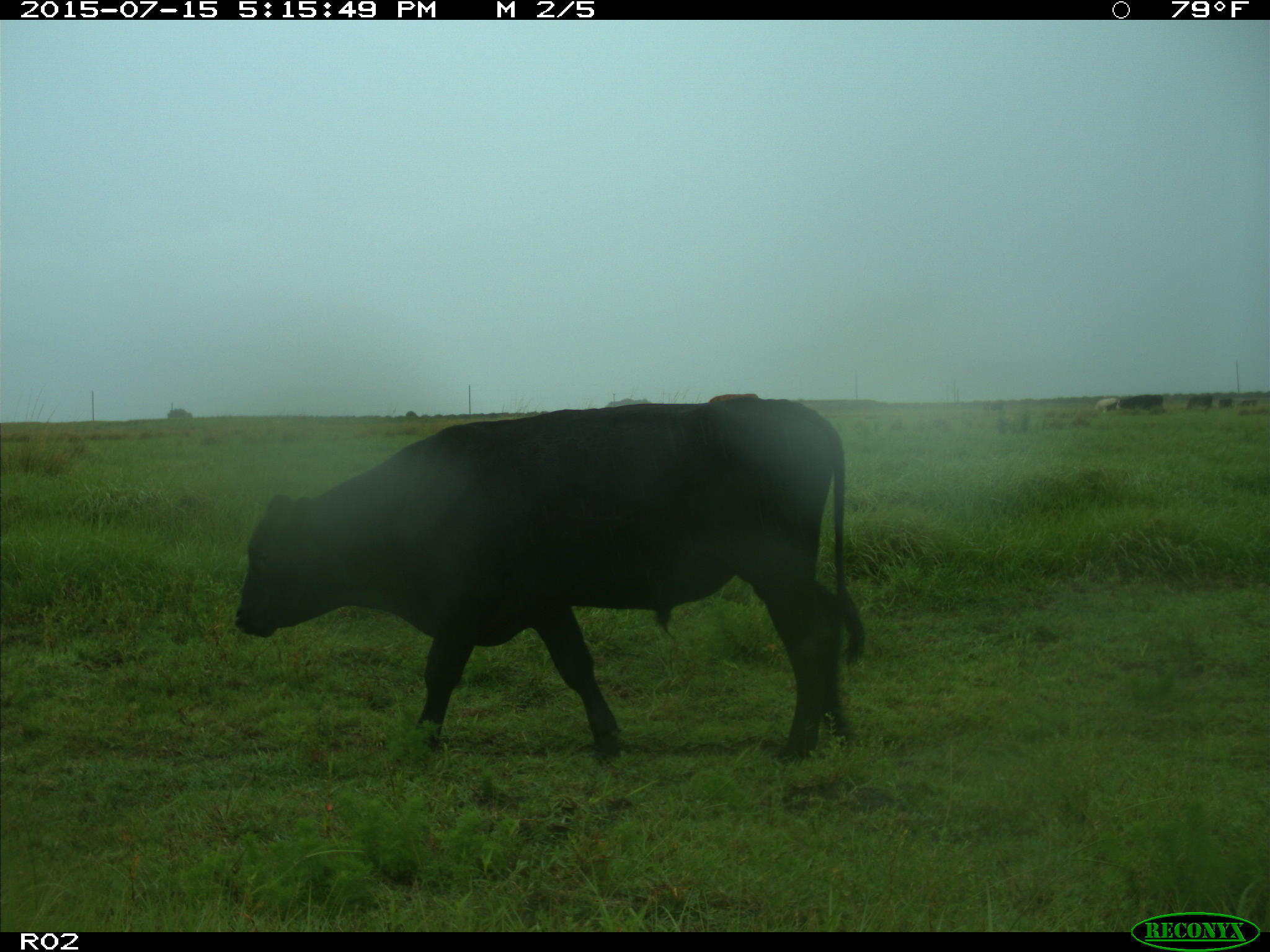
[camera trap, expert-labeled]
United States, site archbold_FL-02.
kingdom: Animalia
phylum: Chordata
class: Mammalia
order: Artiodactyla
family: Bovidae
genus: Bos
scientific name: Bos taurus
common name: domestic cow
Bos taurus (domestic cow).